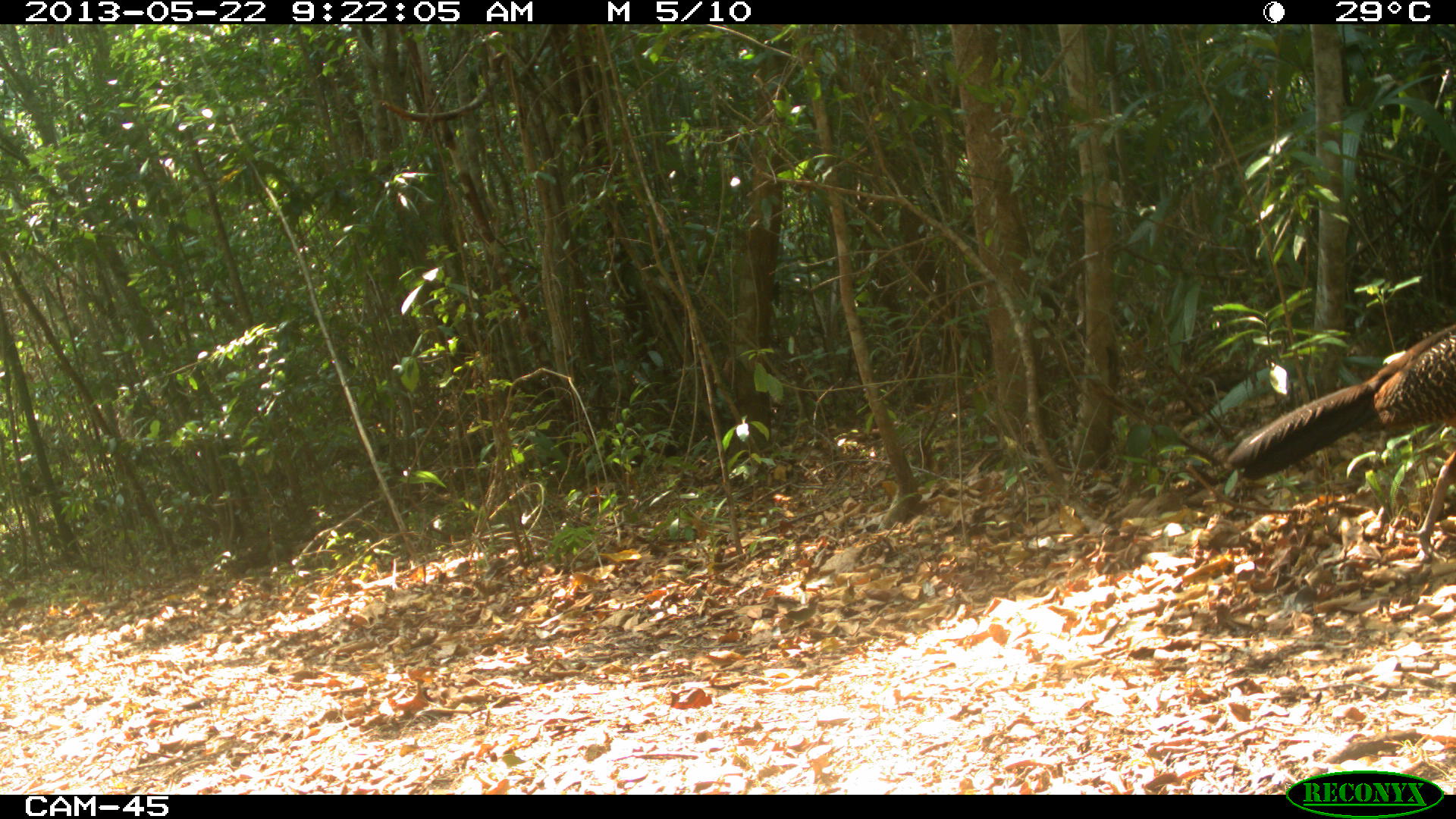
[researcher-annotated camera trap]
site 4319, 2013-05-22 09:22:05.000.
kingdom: Animalia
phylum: Chordata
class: Aves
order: Galliformes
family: Cracidae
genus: Crax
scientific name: Crax rubra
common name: great curassow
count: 1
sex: female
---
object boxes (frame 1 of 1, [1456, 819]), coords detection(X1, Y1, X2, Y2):
crax rubra: detection(1227, 321, 1456, 560)